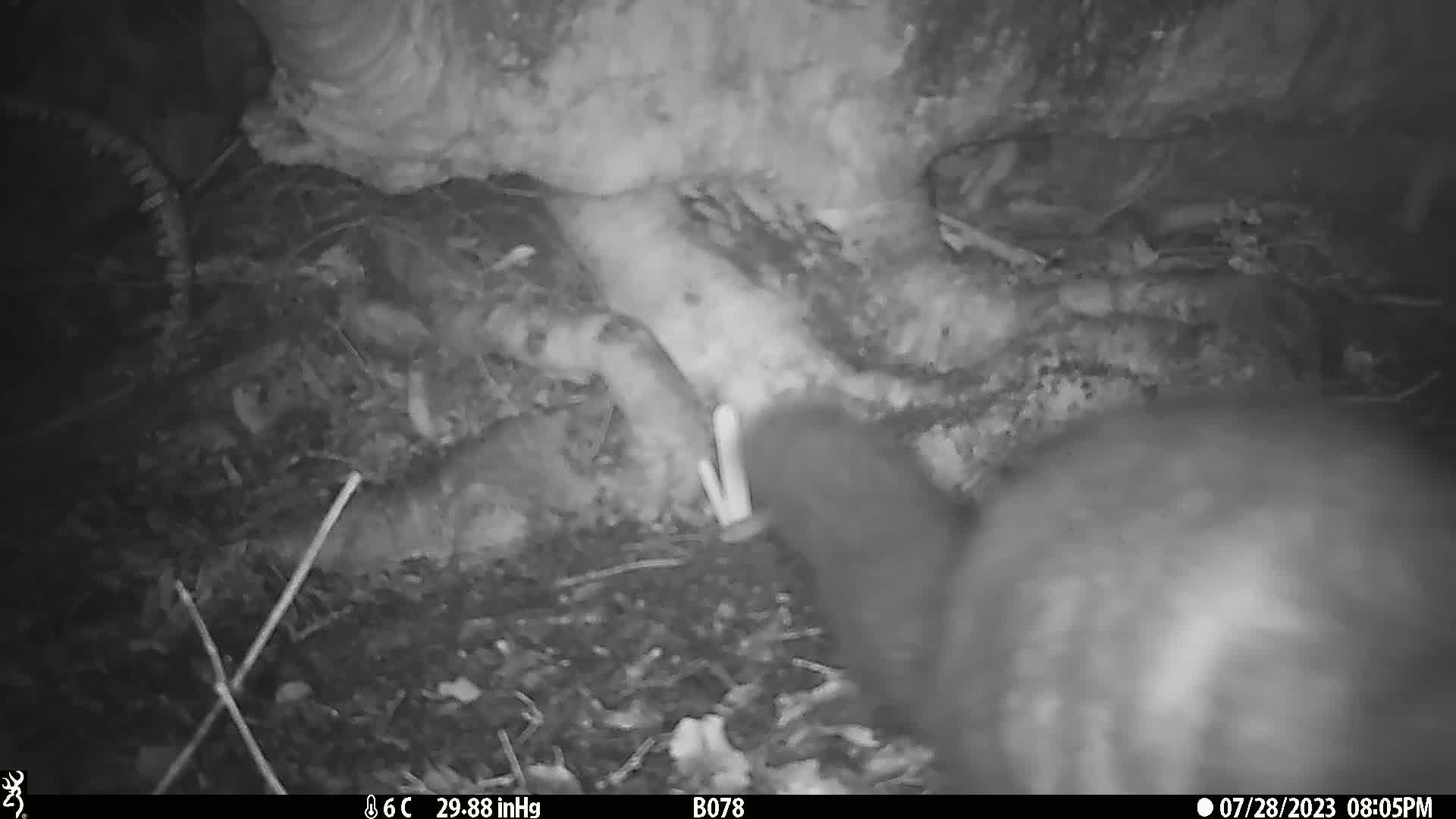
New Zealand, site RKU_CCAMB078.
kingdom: Animalia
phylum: Chordata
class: Mammalia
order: Diprotodontia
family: Phalangeridae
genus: Trichosurus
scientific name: Trichosurus vulpecula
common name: common brushtail possum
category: possum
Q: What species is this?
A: Possum (common brushtail possum) (Trichosurus vulpecula).